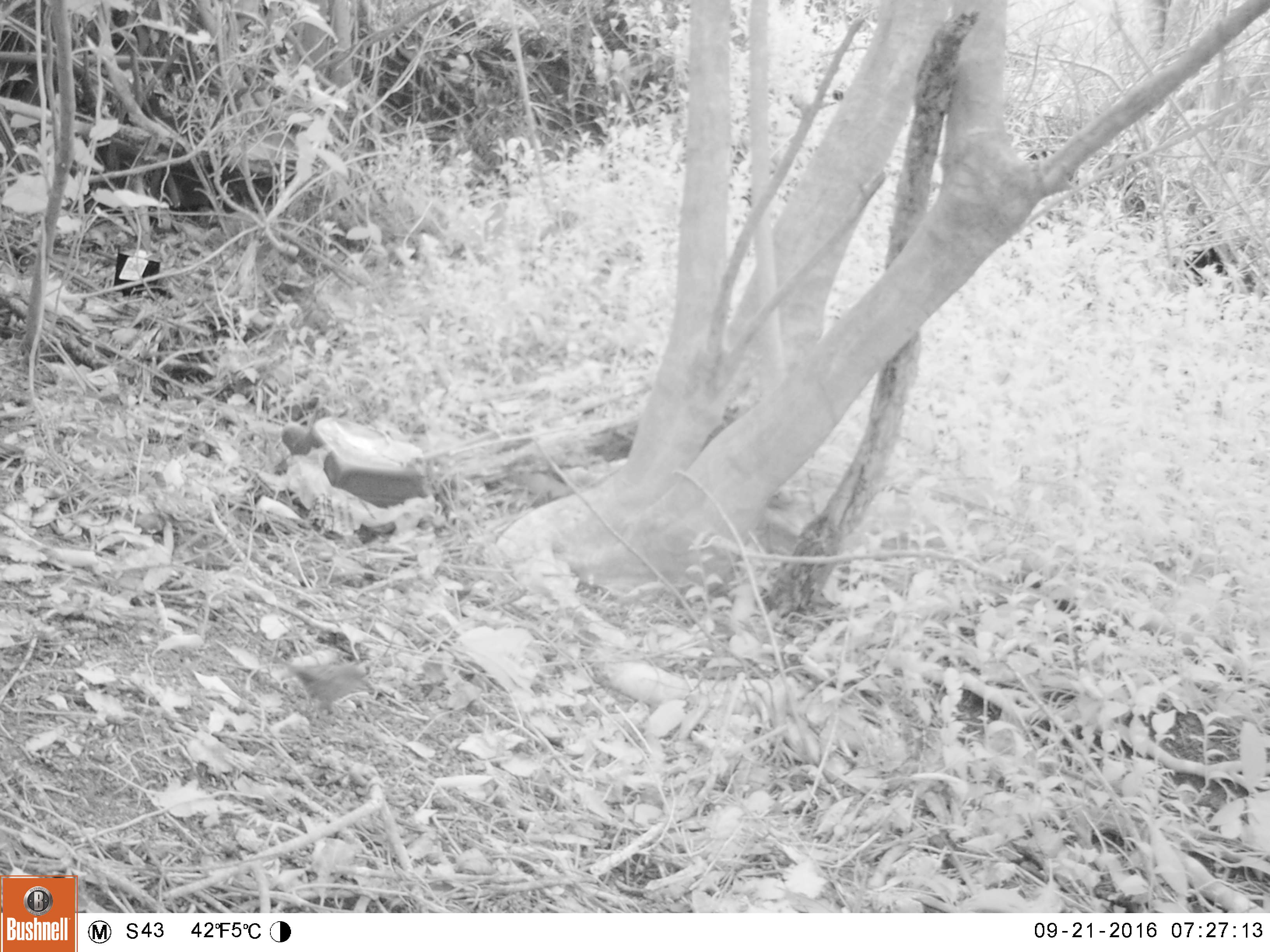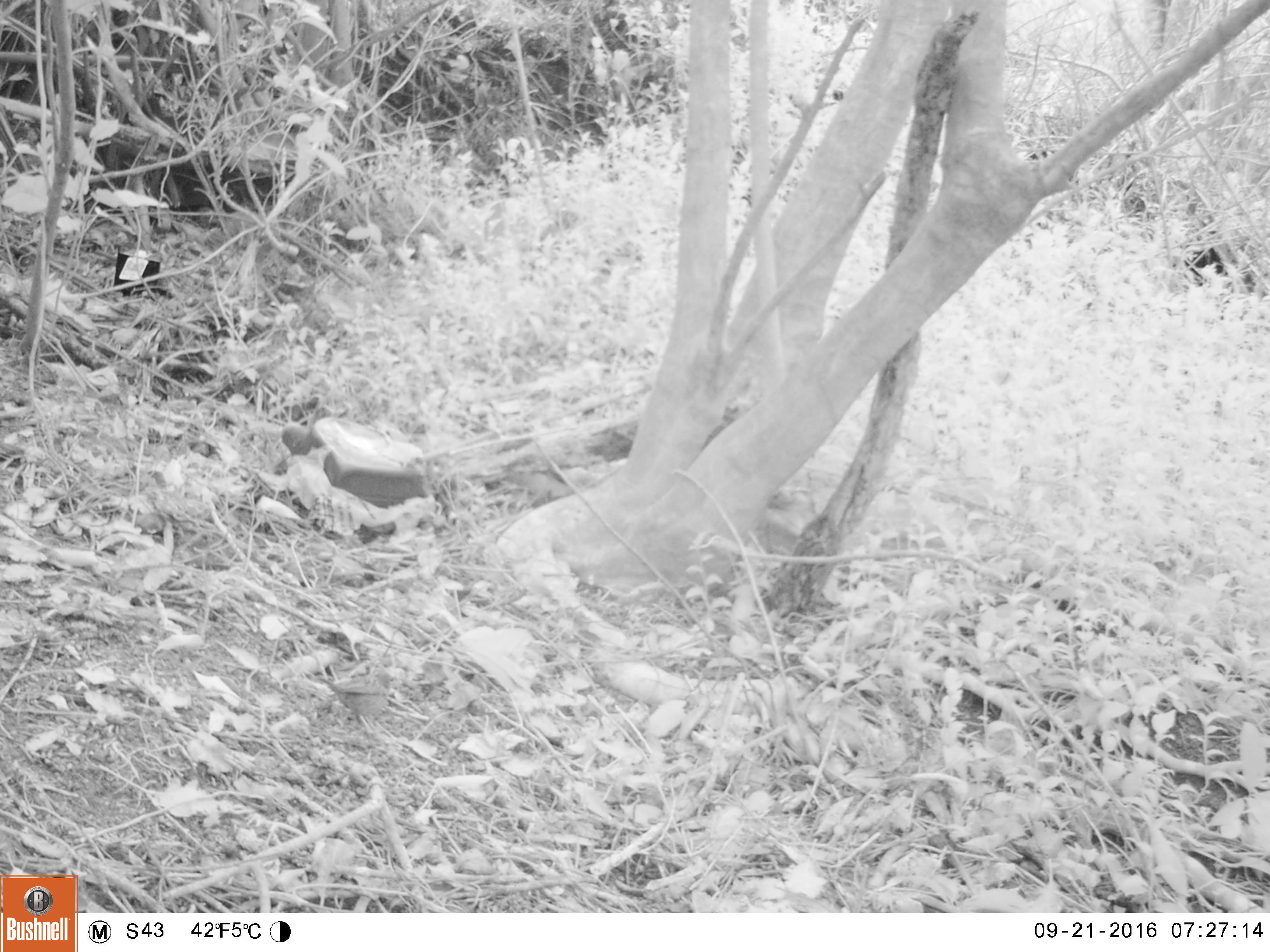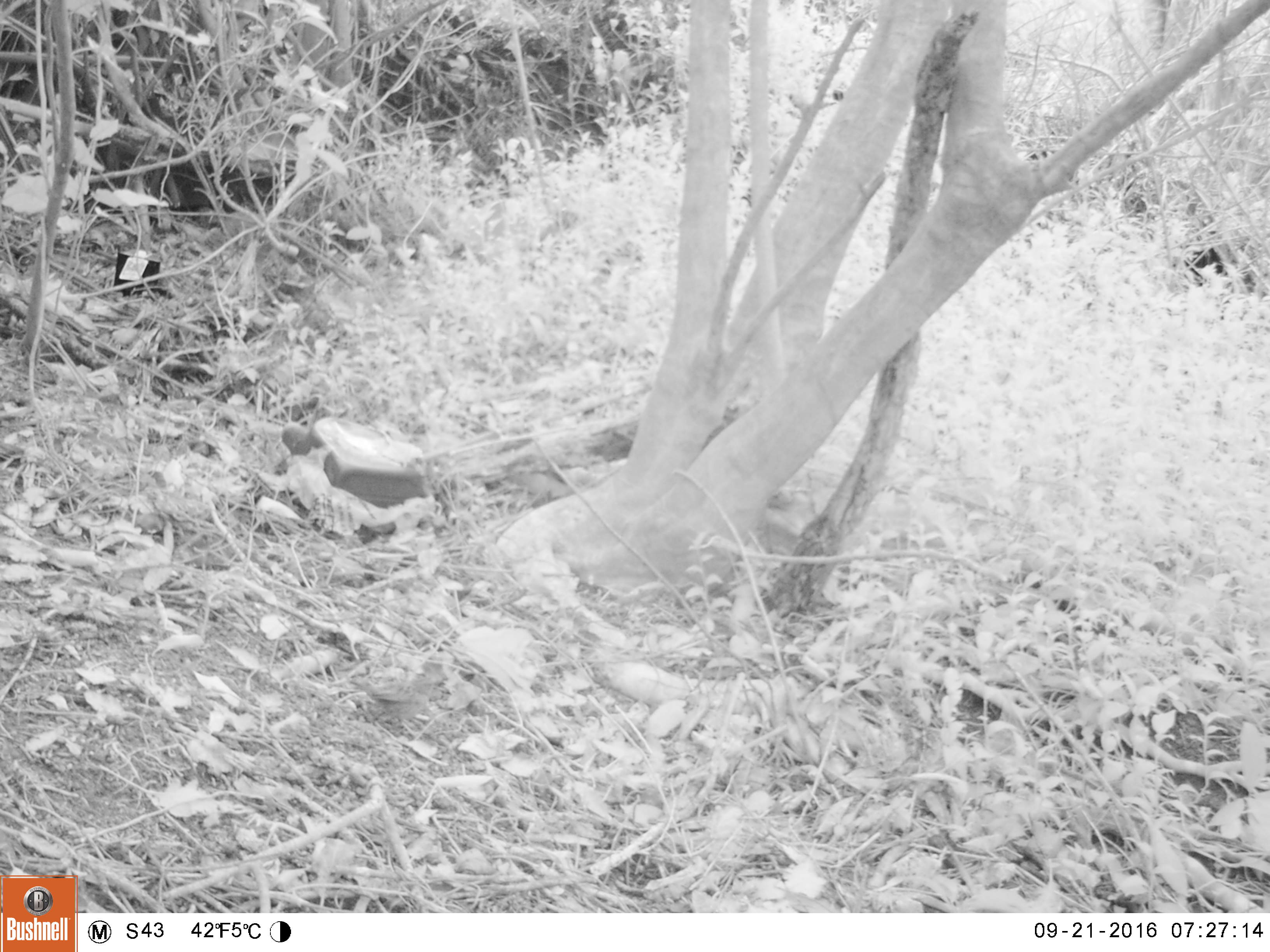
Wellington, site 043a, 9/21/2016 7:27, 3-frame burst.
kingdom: Animalia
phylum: Chordata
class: Aves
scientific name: Aves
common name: bird